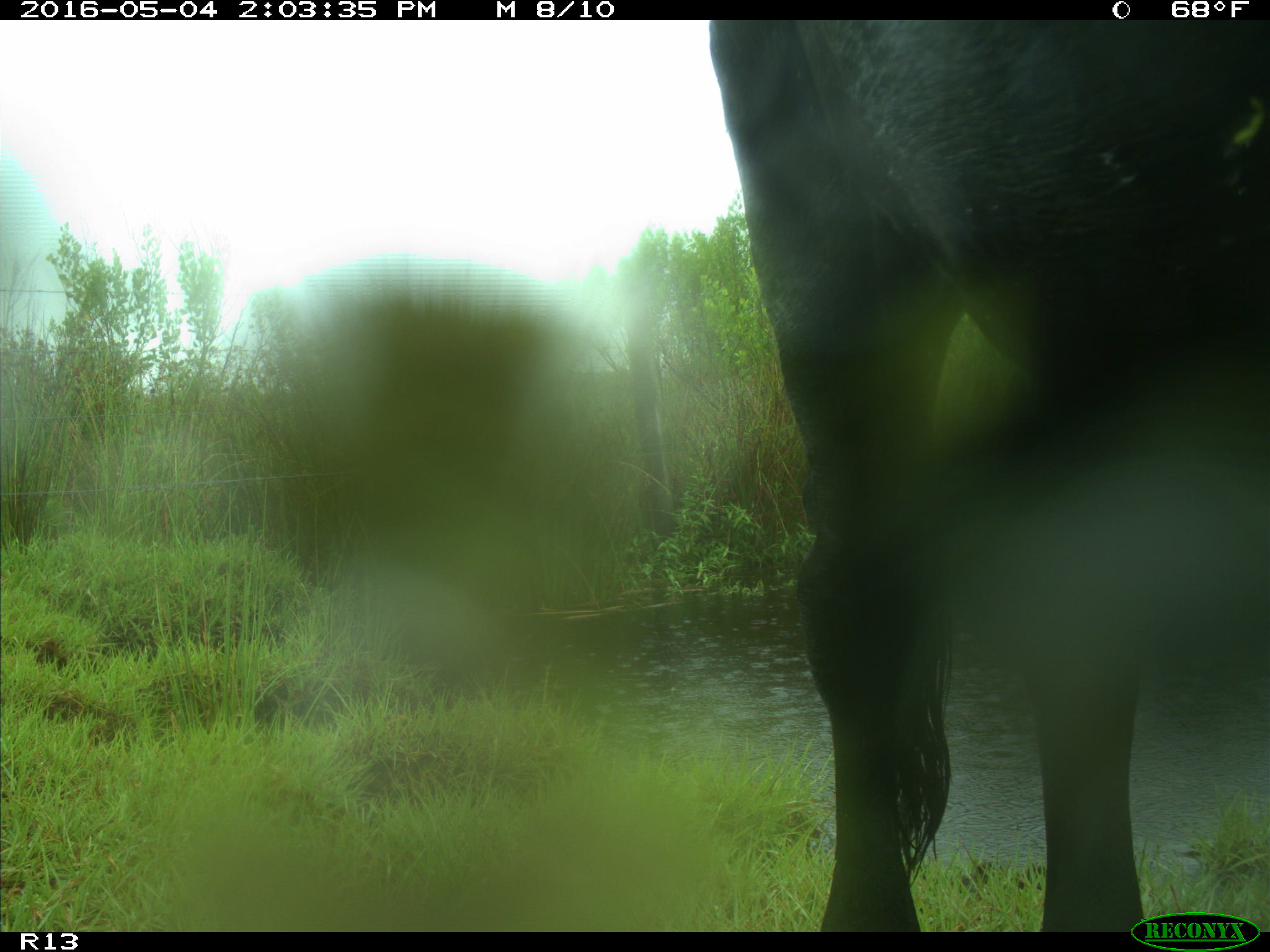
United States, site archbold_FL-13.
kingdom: Animalia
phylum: Chordata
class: Mammalia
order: Artiodactyla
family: Bovidae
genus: Bos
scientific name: Bos taurus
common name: domestic cow